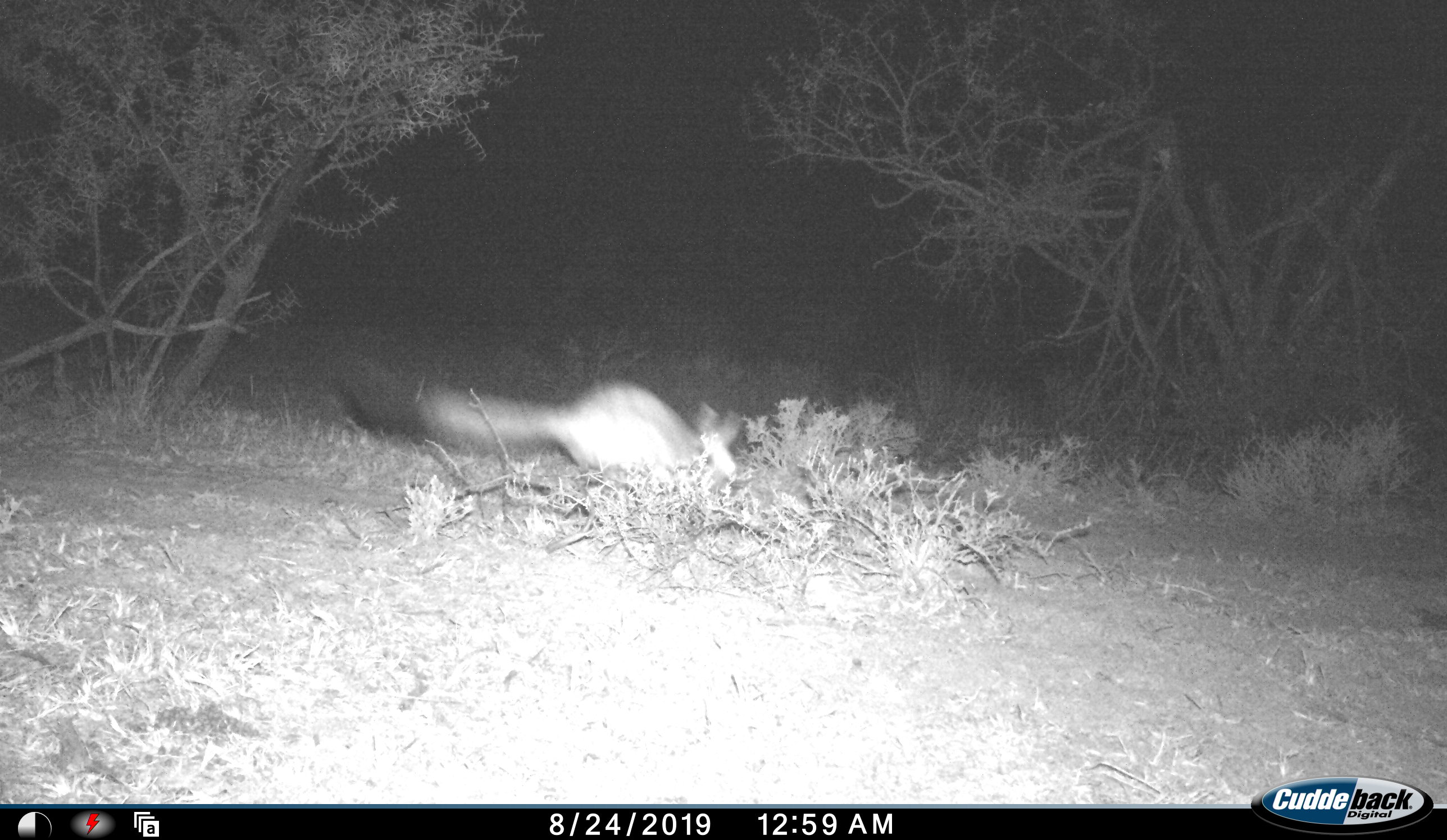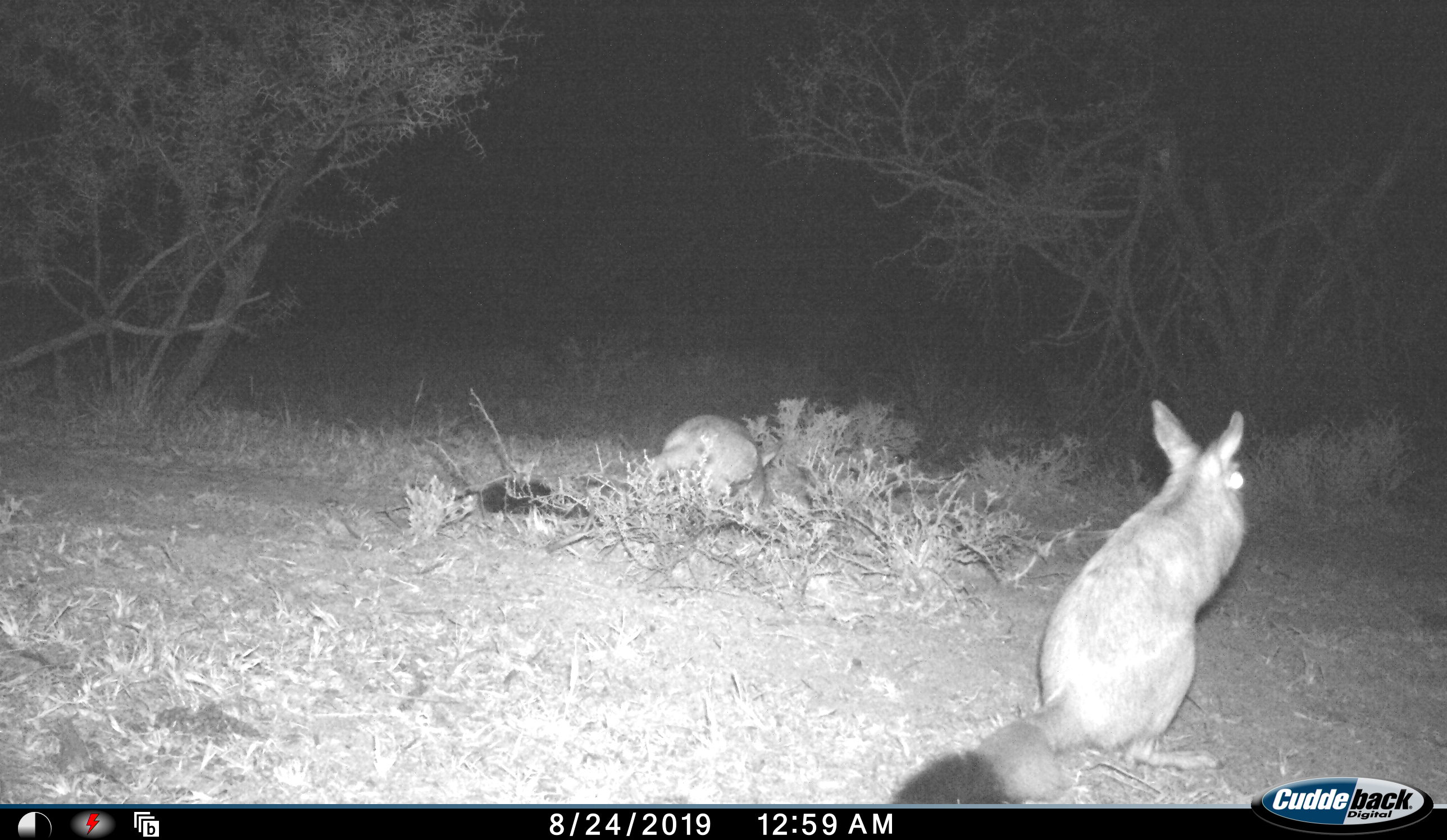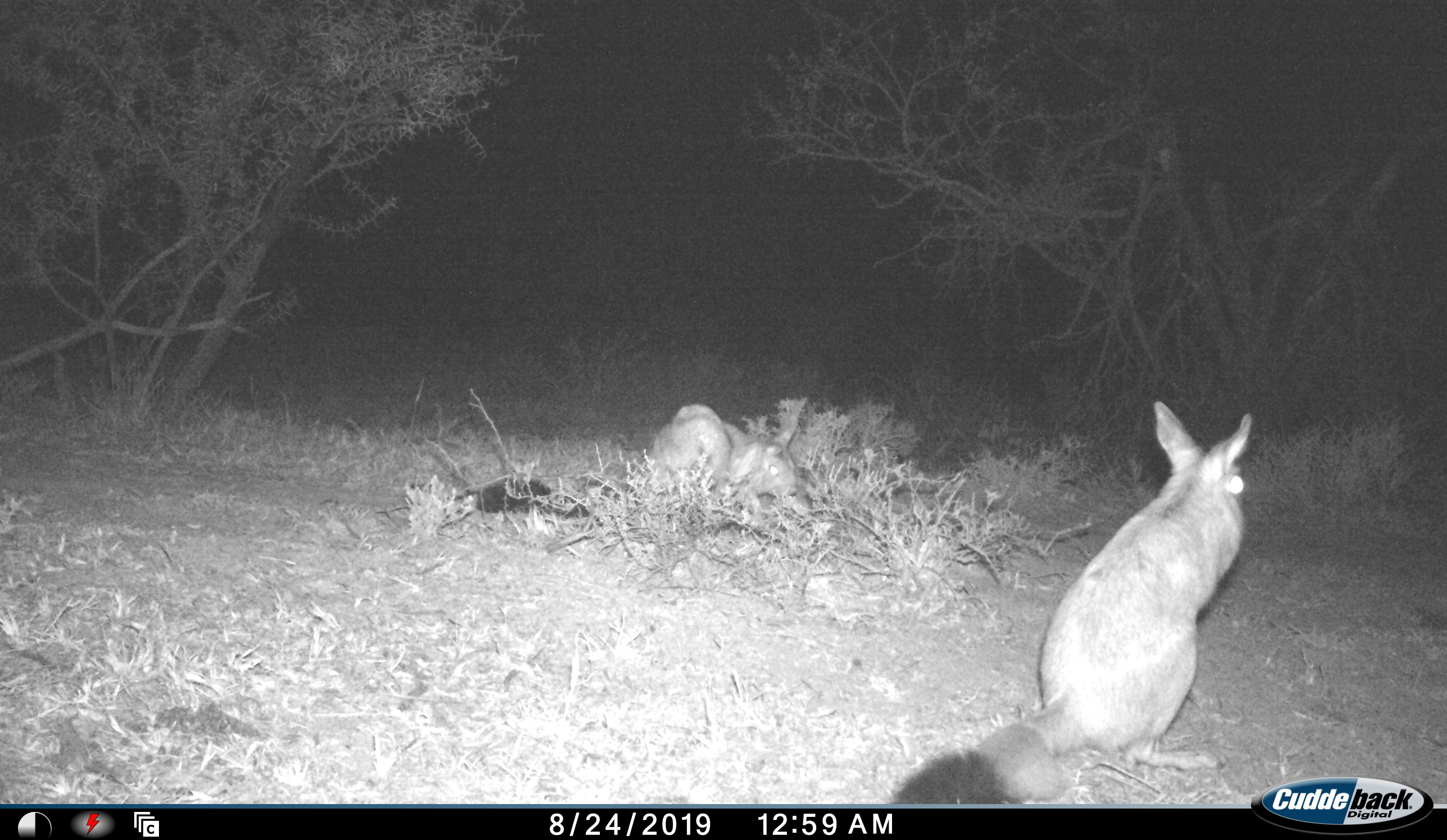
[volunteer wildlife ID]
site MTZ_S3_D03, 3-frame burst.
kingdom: Animalia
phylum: Chordata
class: Mammalia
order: Rodentia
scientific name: Rodentia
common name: rodent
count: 2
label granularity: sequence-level